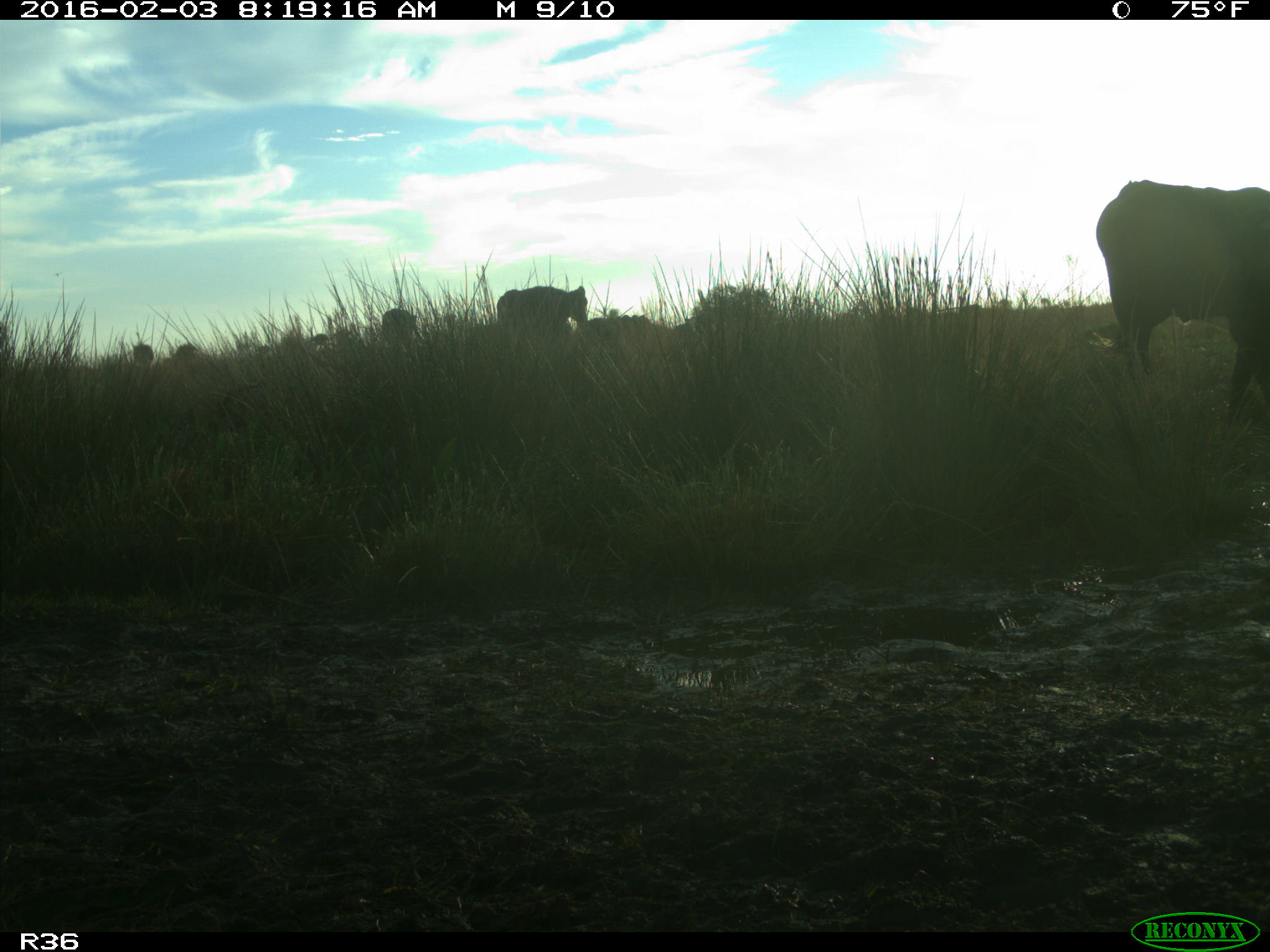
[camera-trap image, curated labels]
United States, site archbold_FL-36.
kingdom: Animalia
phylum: Chordata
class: Mammalia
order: Artiodactyla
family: Bovidae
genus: Bos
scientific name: Bos taurus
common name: domestic cow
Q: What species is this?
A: Bos taurus (domestic cow).